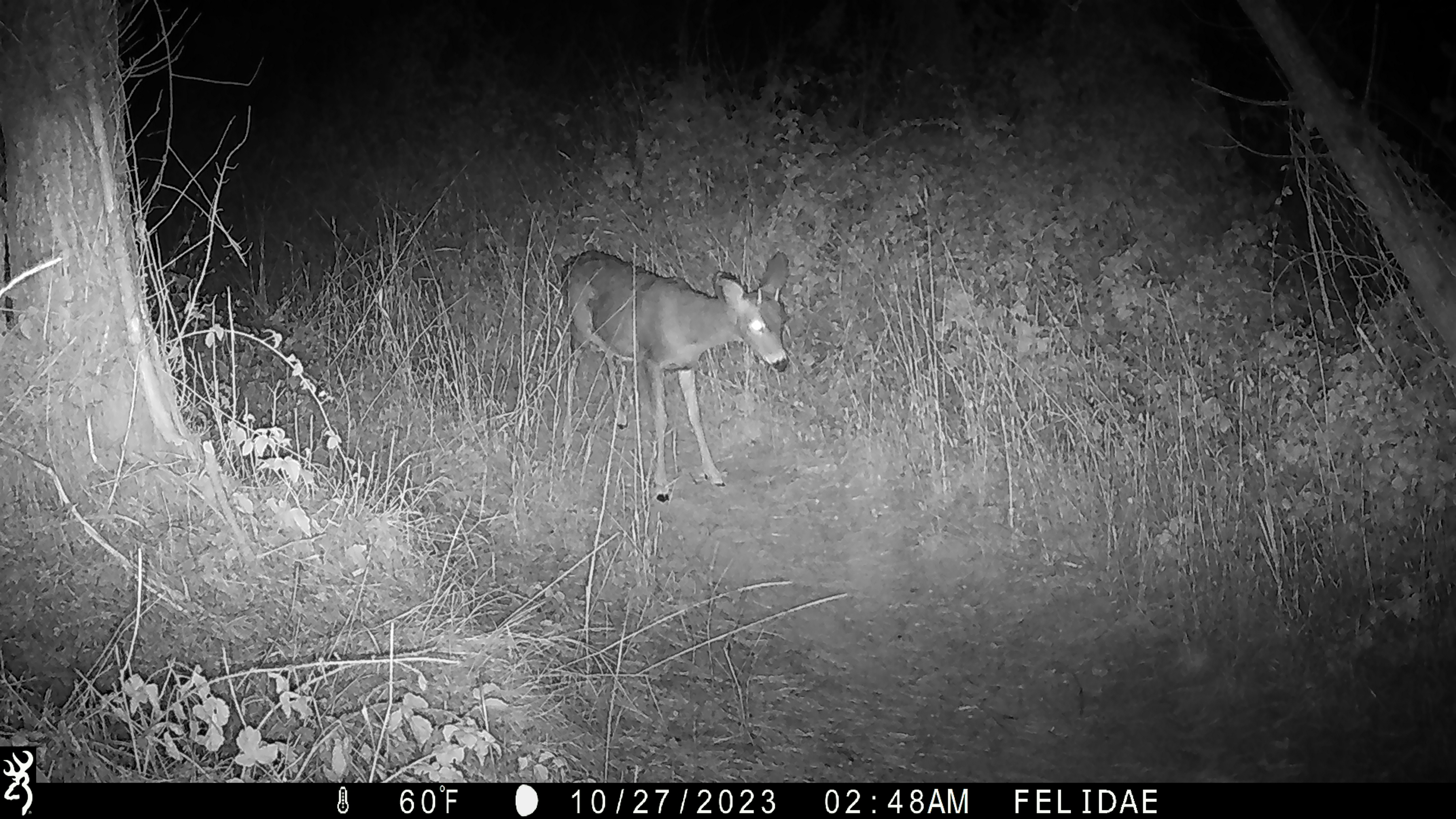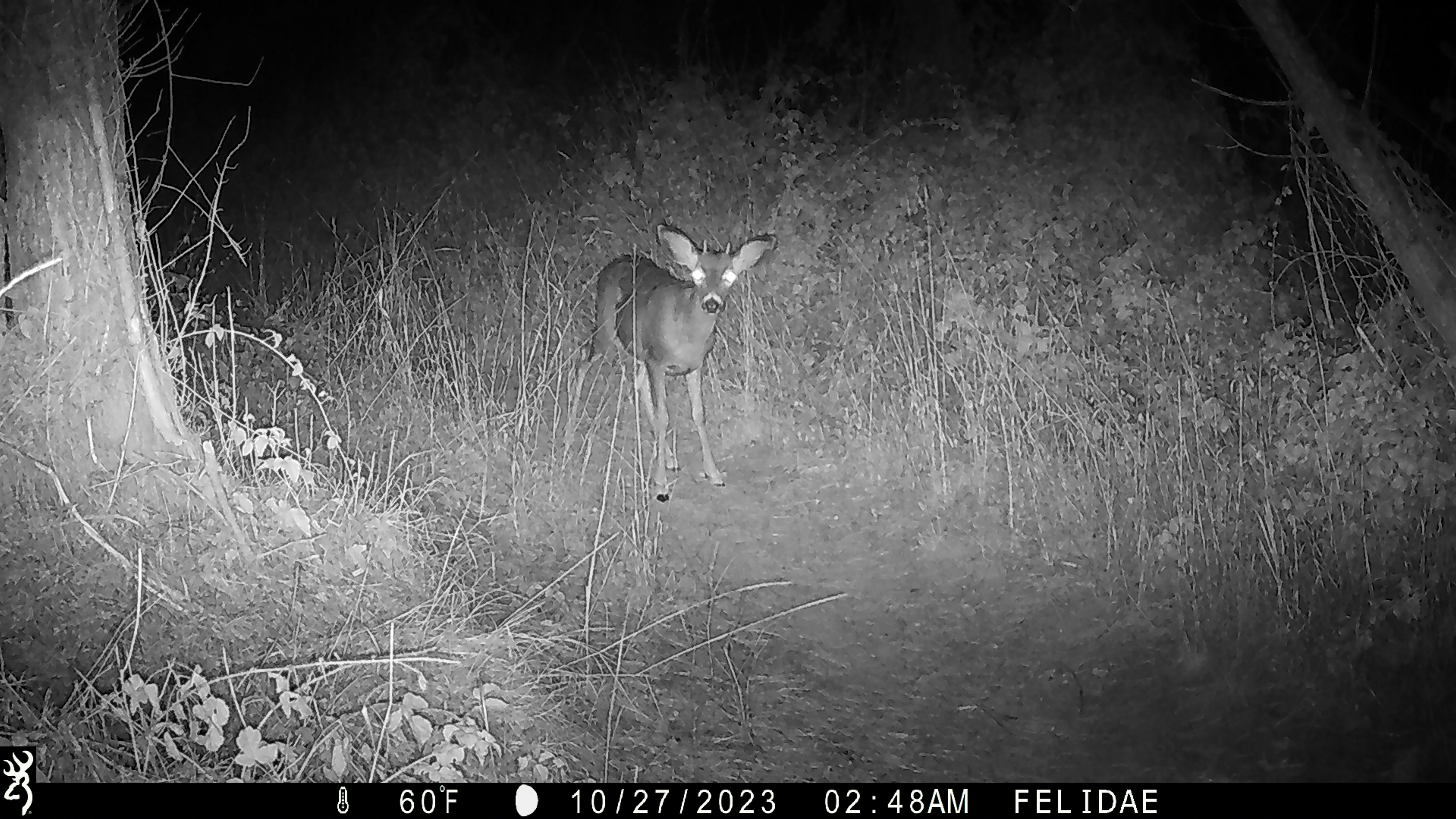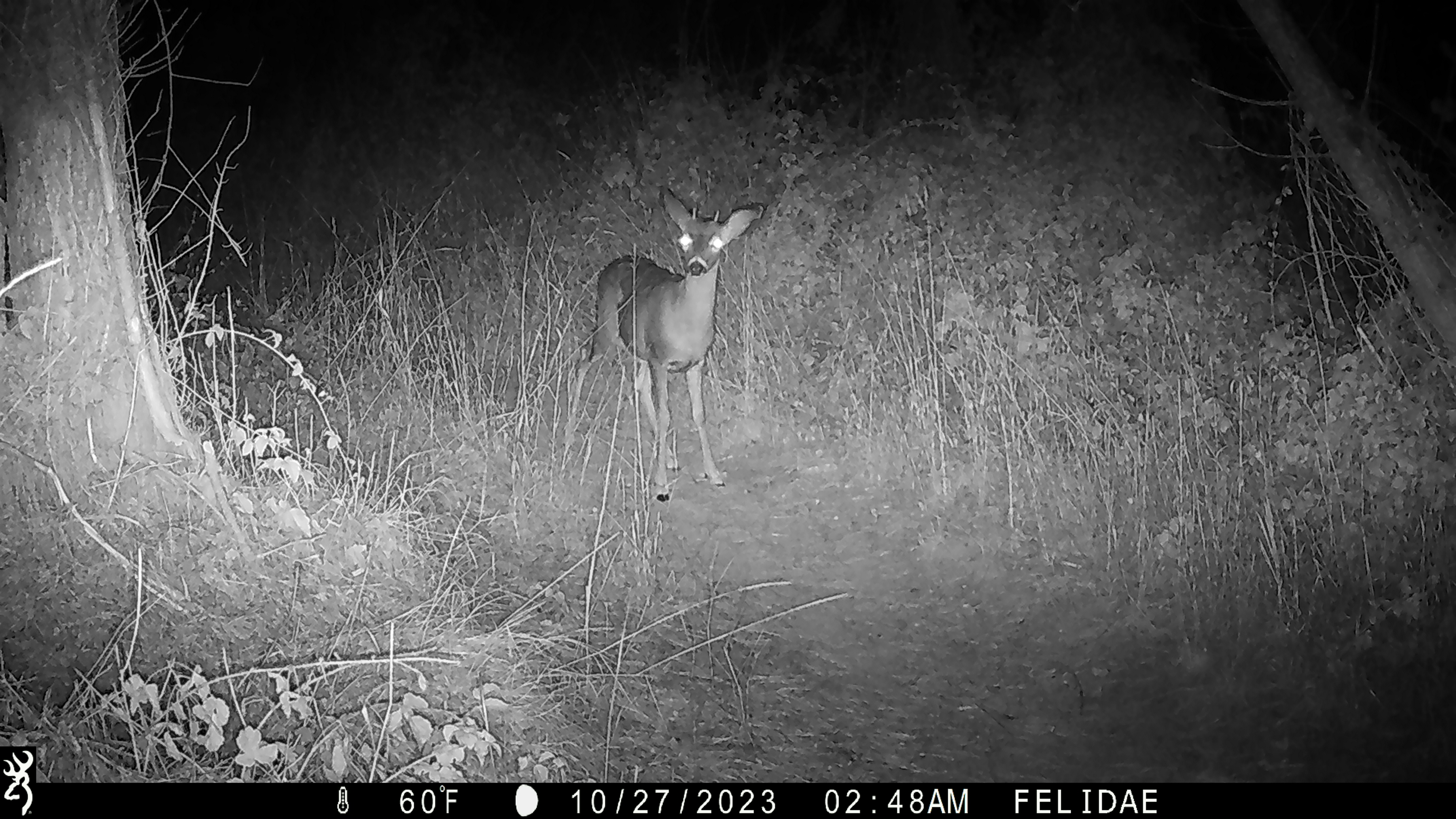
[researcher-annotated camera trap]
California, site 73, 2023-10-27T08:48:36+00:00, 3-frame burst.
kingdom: Animalia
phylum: Chordata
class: Mammalia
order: Artiodactyla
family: Cervidae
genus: Odocoileus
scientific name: Odocoileus hemionus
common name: mule deer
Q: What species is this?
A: Mule deer (Odocoileus hemionus).